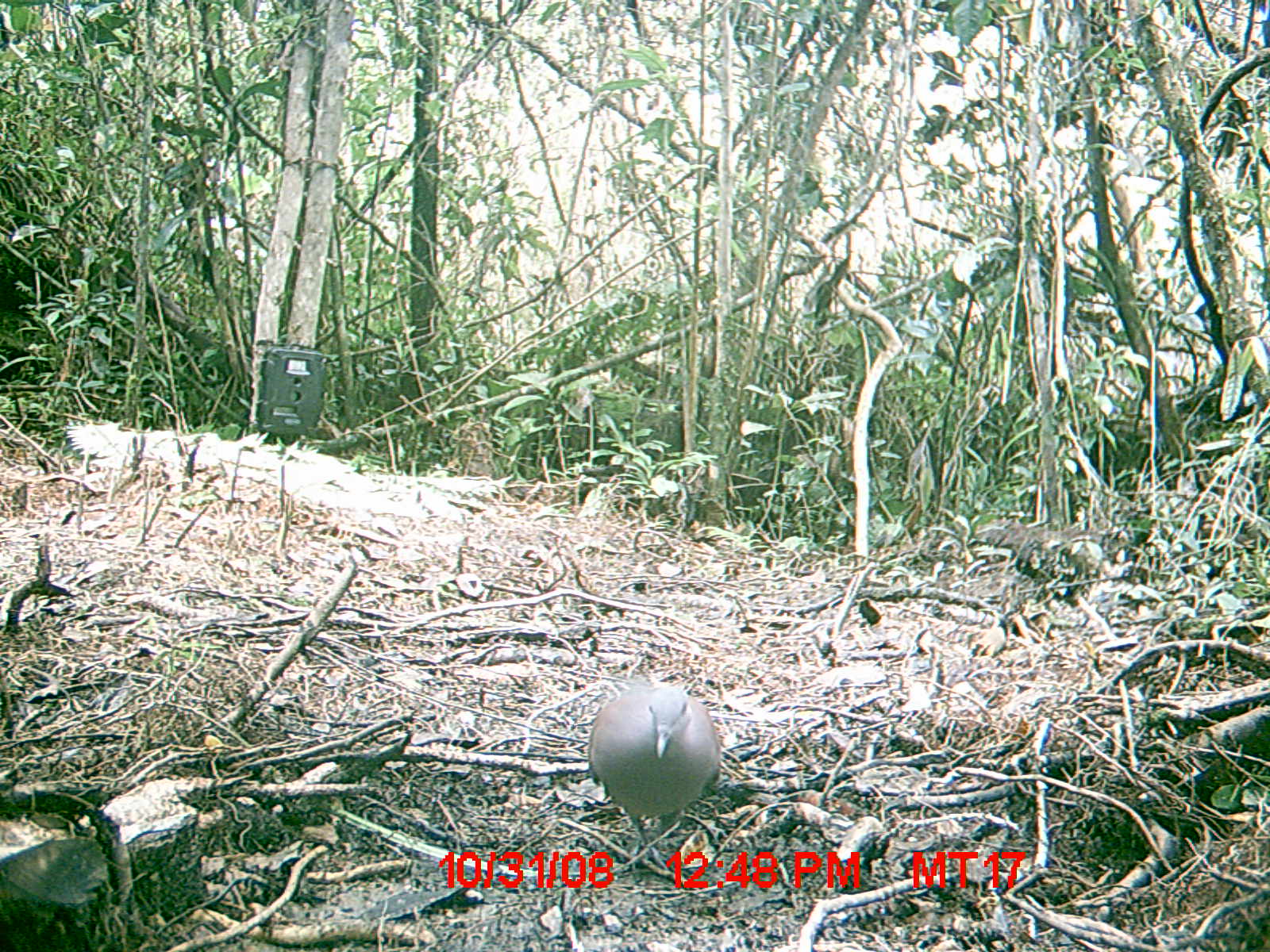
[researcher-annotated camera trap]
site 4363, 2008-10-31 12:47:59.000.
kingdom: Animalia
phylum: Chordata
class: Aves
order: Columbiformes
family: Columbidae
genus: Streptopelia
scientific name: Streptopelia picturata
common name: madagascar turtle-dove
Streptopelia picturata (madagascar turtle-dove), count 1.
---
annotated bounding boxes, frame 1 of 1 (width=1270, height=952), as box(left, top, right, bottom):
streptopelia picturata: box(584, 680, 722, 881)